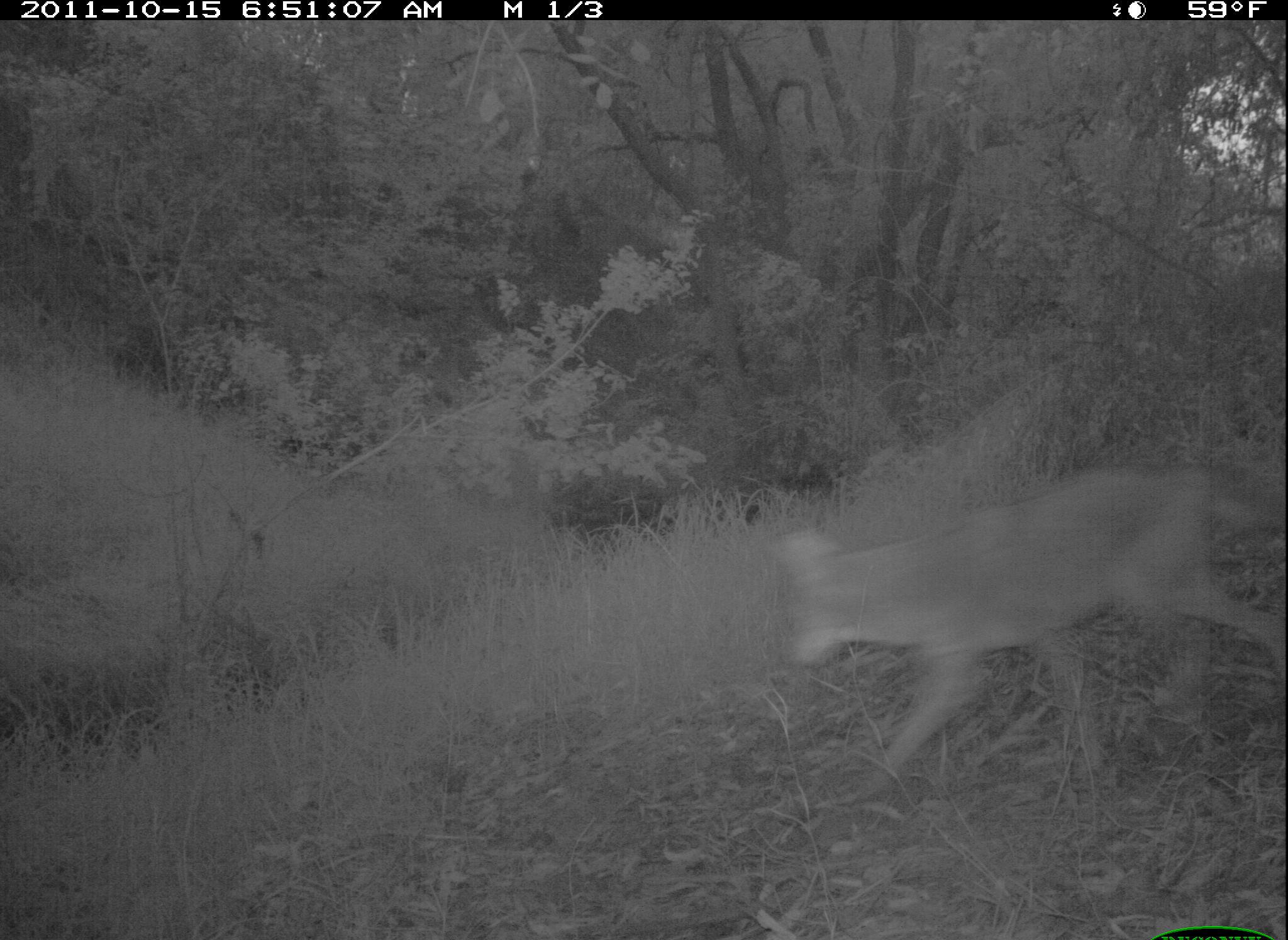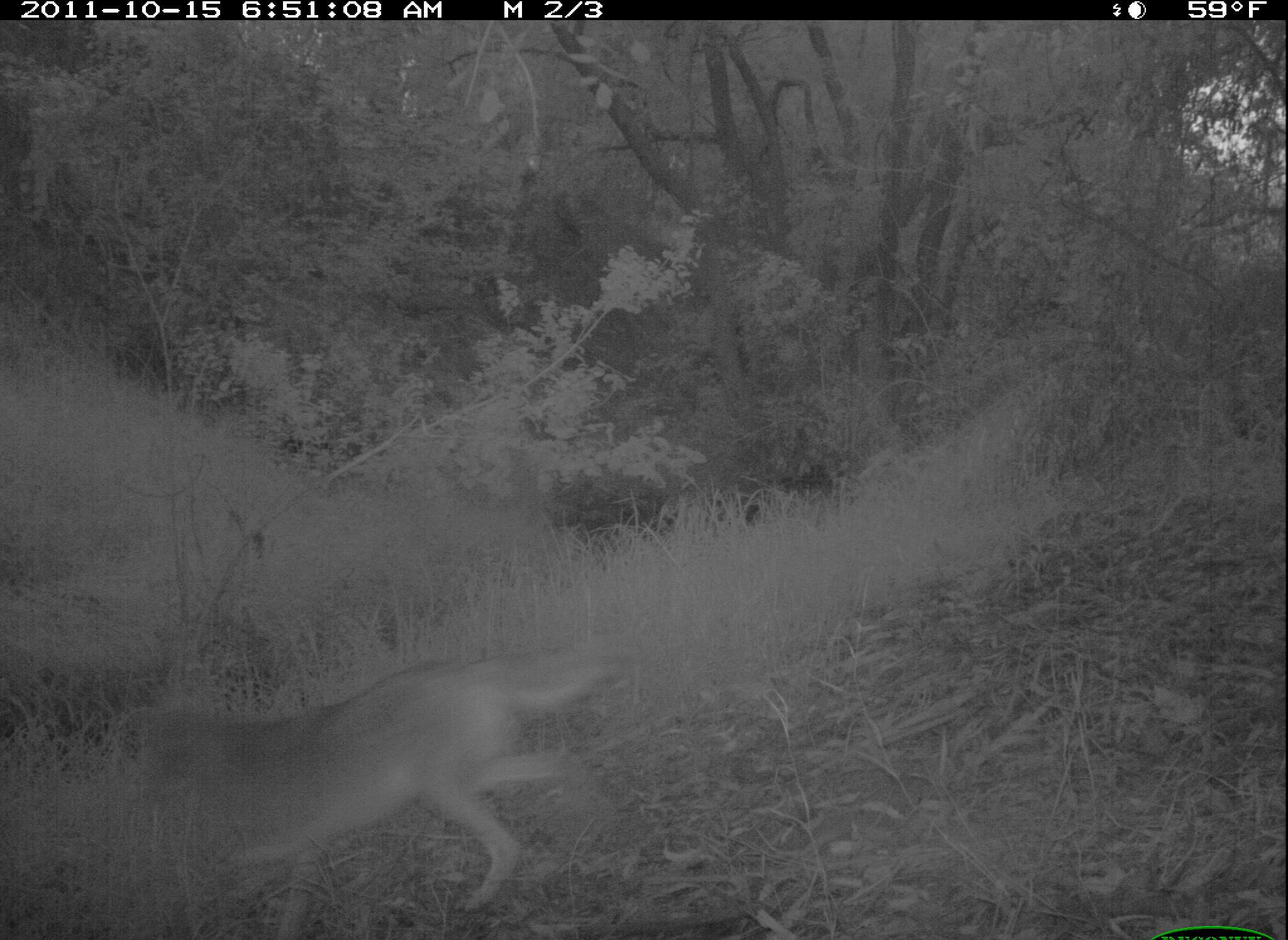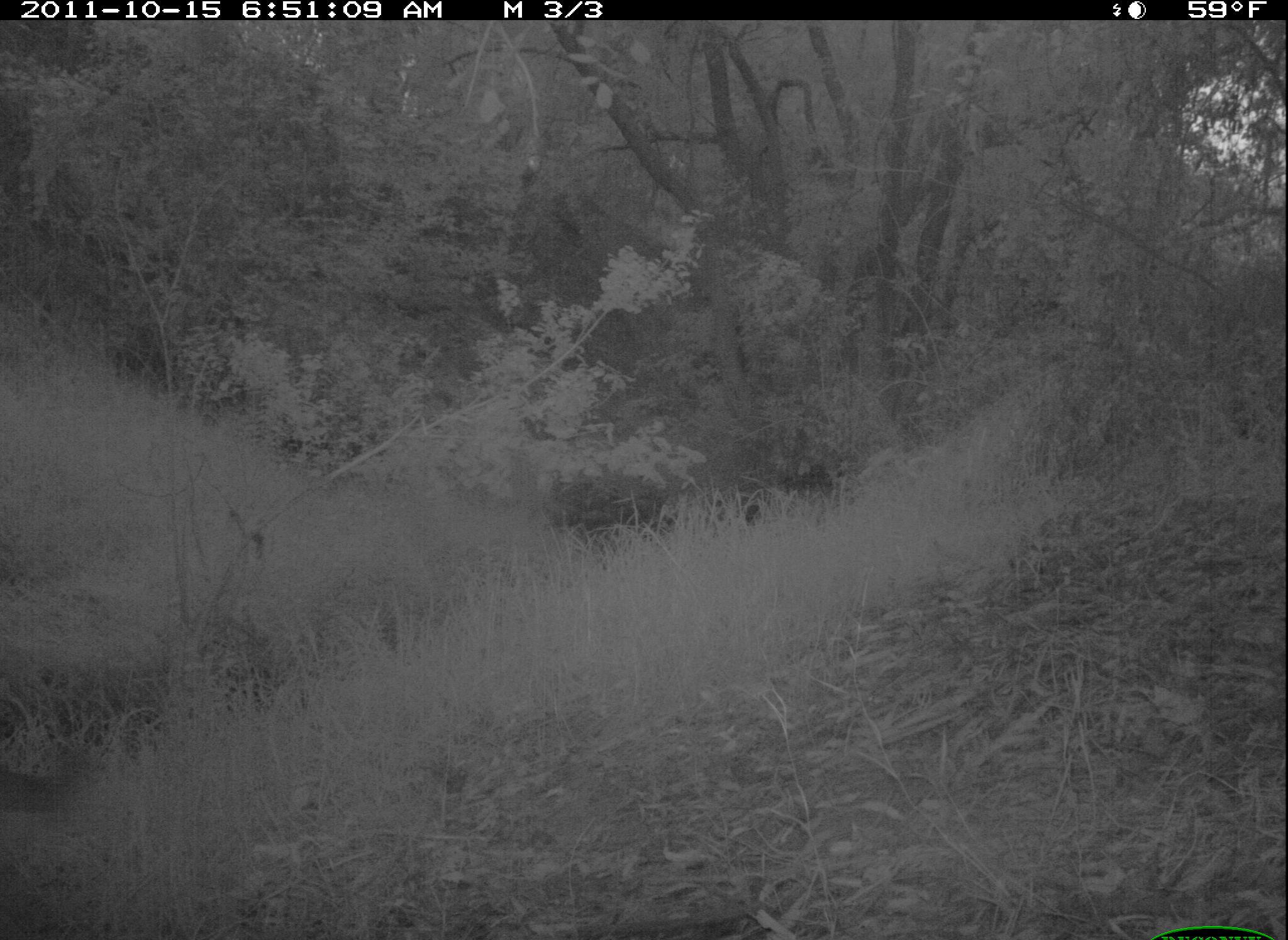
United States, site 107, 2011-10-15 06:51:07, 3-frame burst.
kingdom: Animalia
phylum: Chordata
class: Mammalia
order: Carnivora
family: Canidae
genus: Canis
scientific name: Canis latrans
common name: coyote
Coyote (Canis latrans).